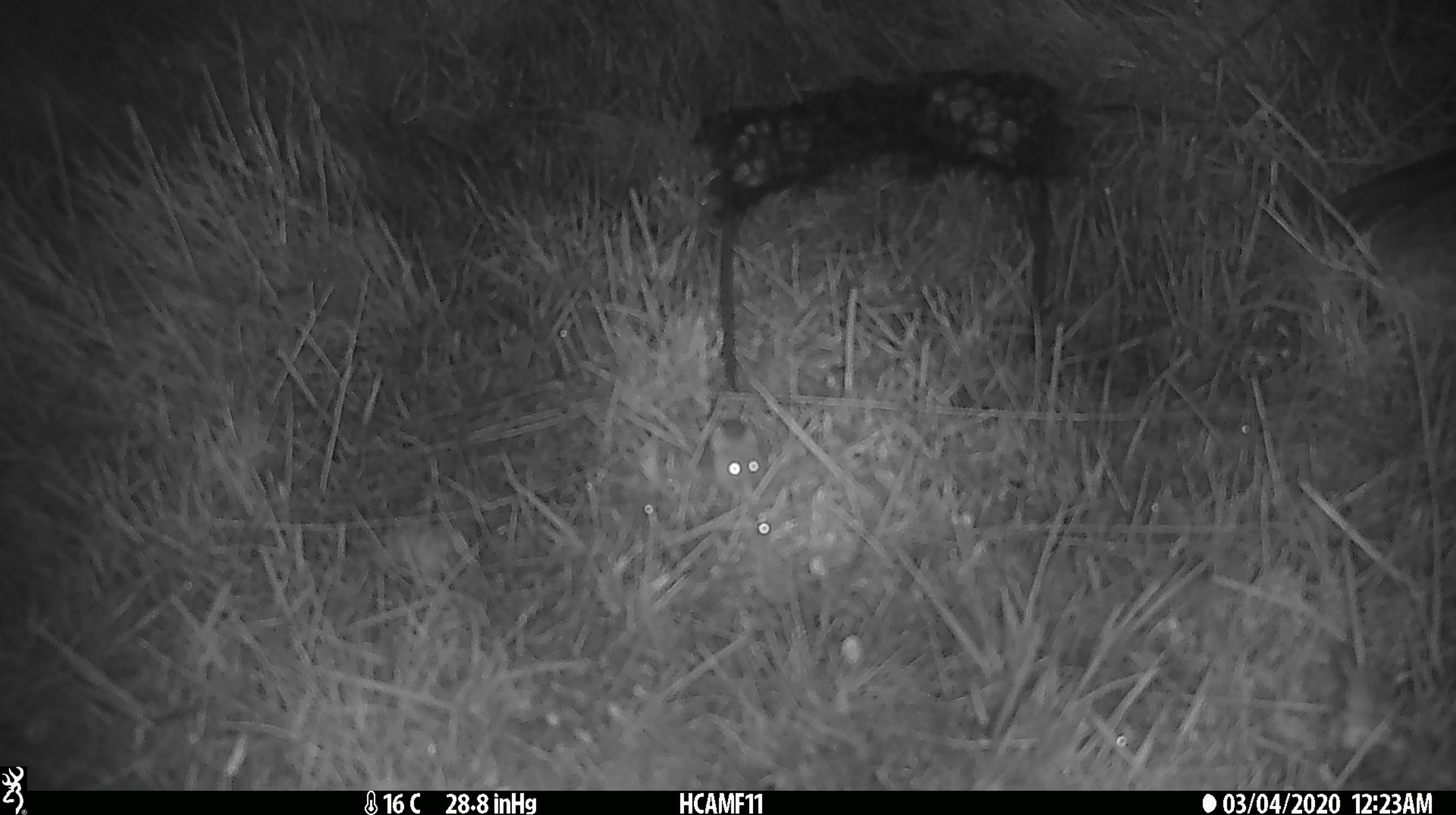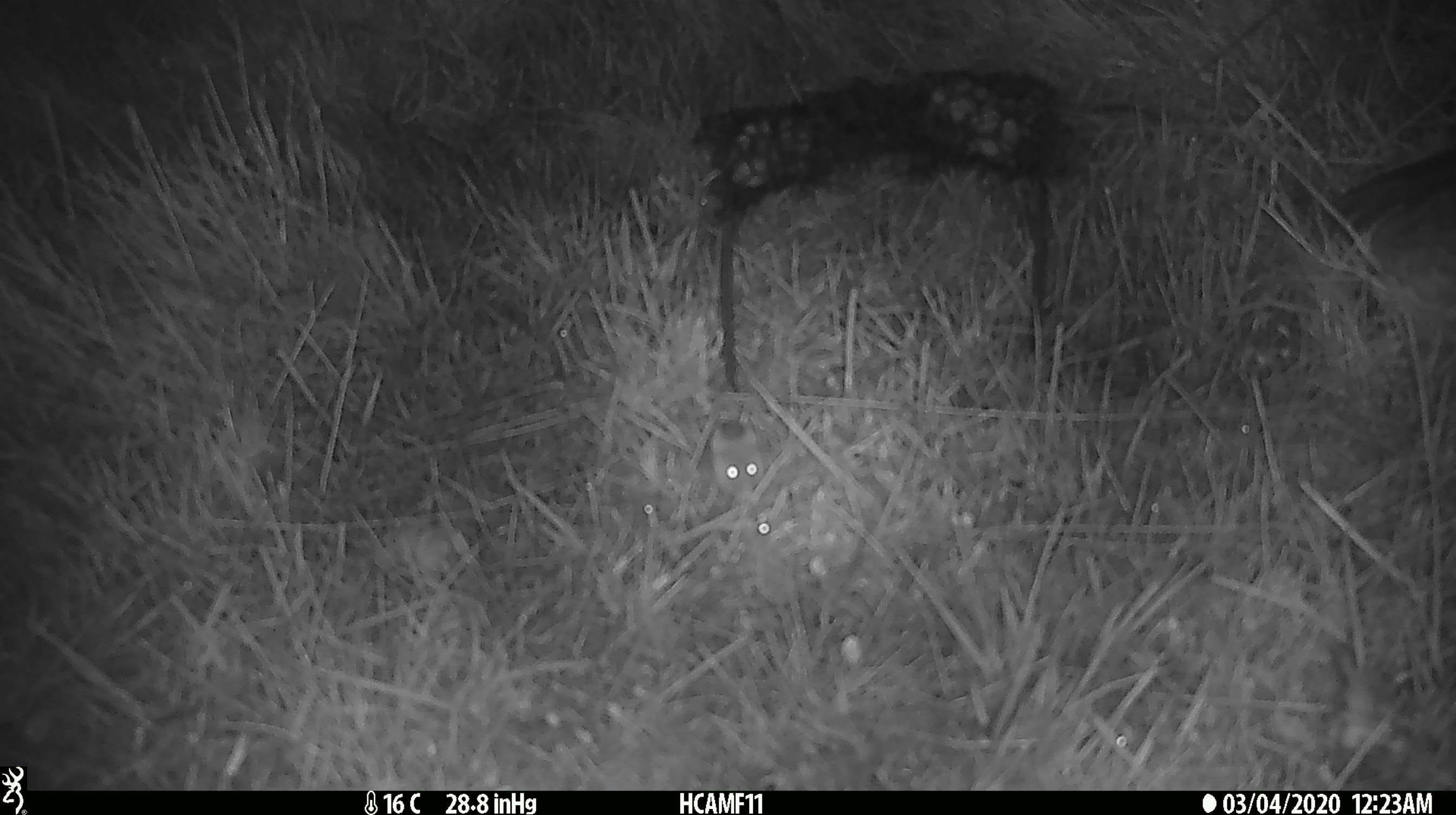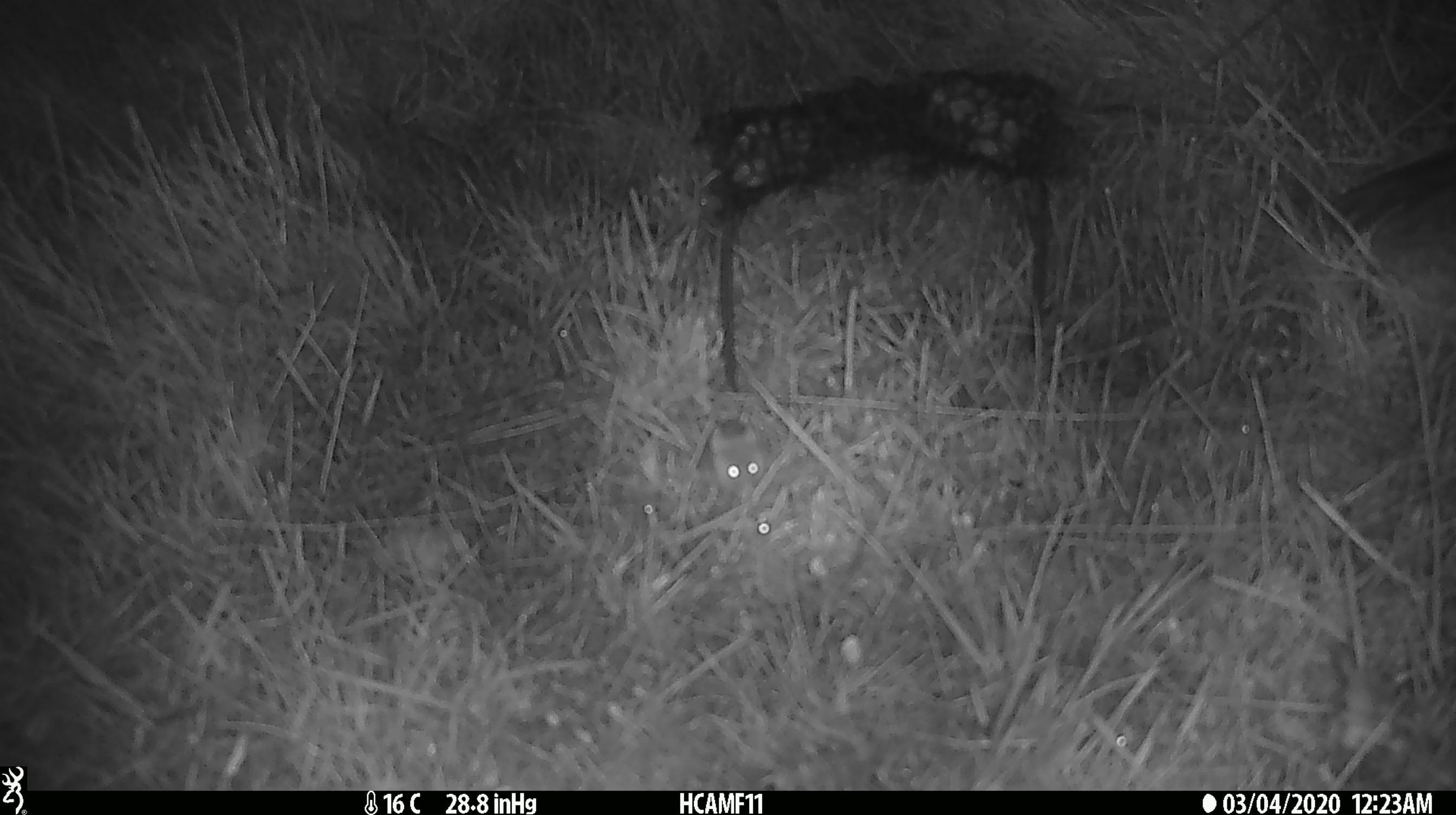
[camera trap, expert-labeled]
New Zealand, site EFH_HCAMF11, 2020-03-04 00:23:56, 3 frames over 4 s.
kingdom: Animalia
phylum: Chordata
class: Mammalia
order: Rodentia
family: Muridae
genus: Mus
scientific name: Mus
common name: mouse